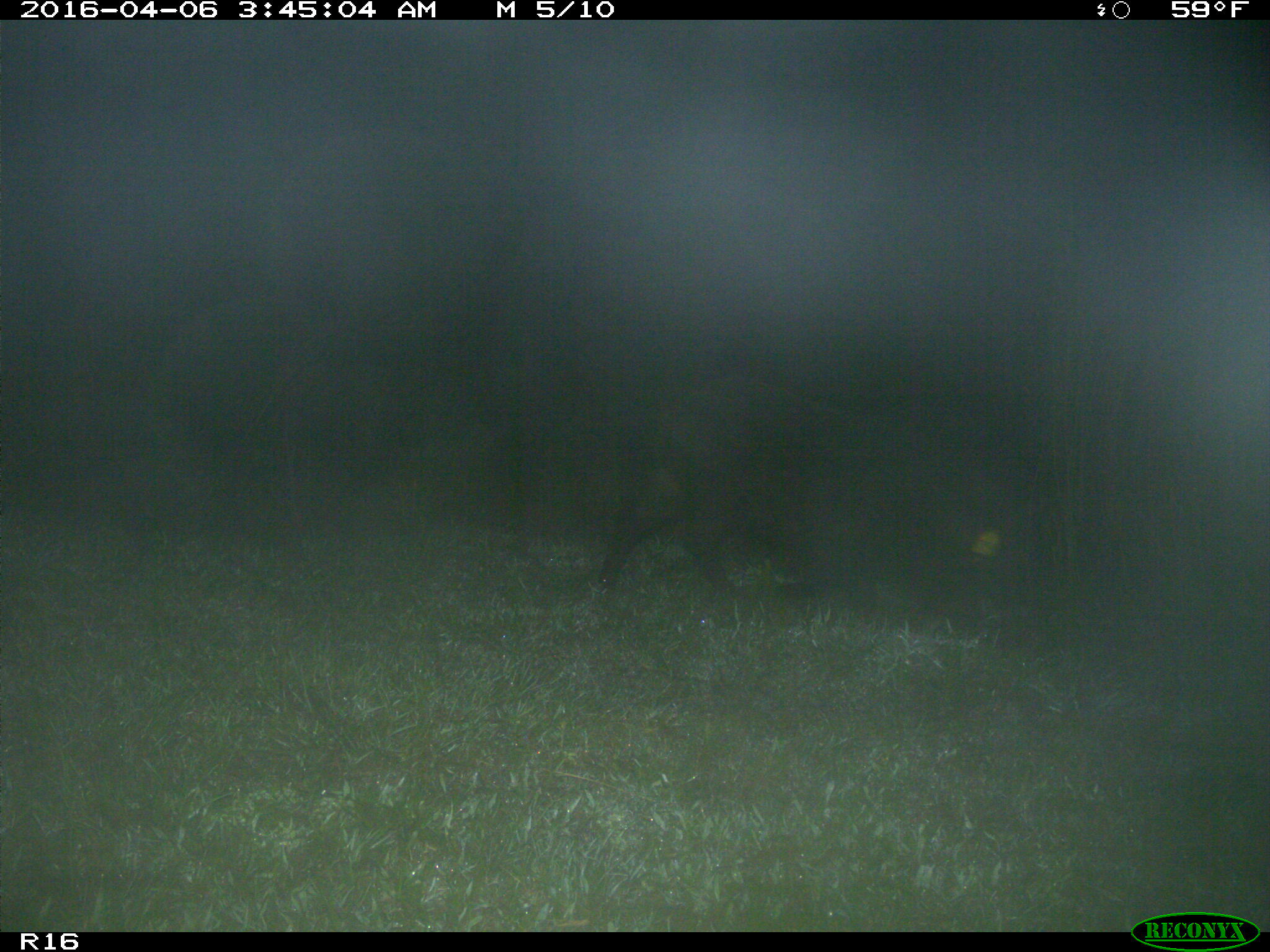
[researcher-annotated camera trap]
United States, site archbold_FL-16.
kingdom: Animalia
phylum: Chordata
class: Mammalia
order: Artiodactyla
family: Suidae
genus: Sus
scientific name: Sus scrofa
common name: wild boar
Sus scrofa (wild boar).